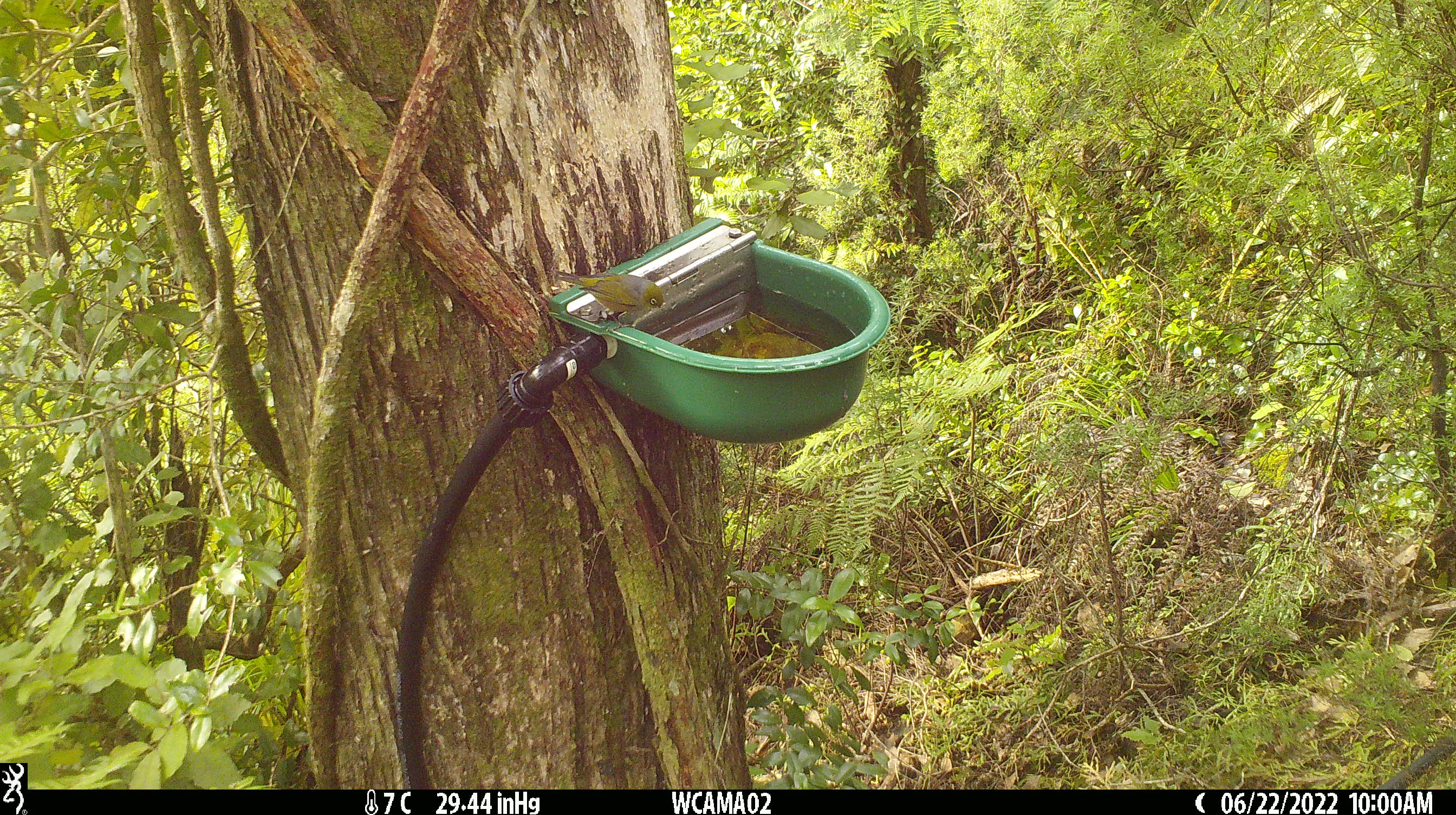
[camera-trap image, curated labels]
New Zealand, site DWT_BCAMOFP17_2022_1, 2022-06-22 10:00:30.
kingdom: Animalia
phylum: Chordata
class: Aves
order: Passeriformes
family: Zosteropidae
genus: Zosterops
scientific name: Zosterops lateralis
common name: silvereye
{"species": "silvereye (Zosterops lateralis)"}